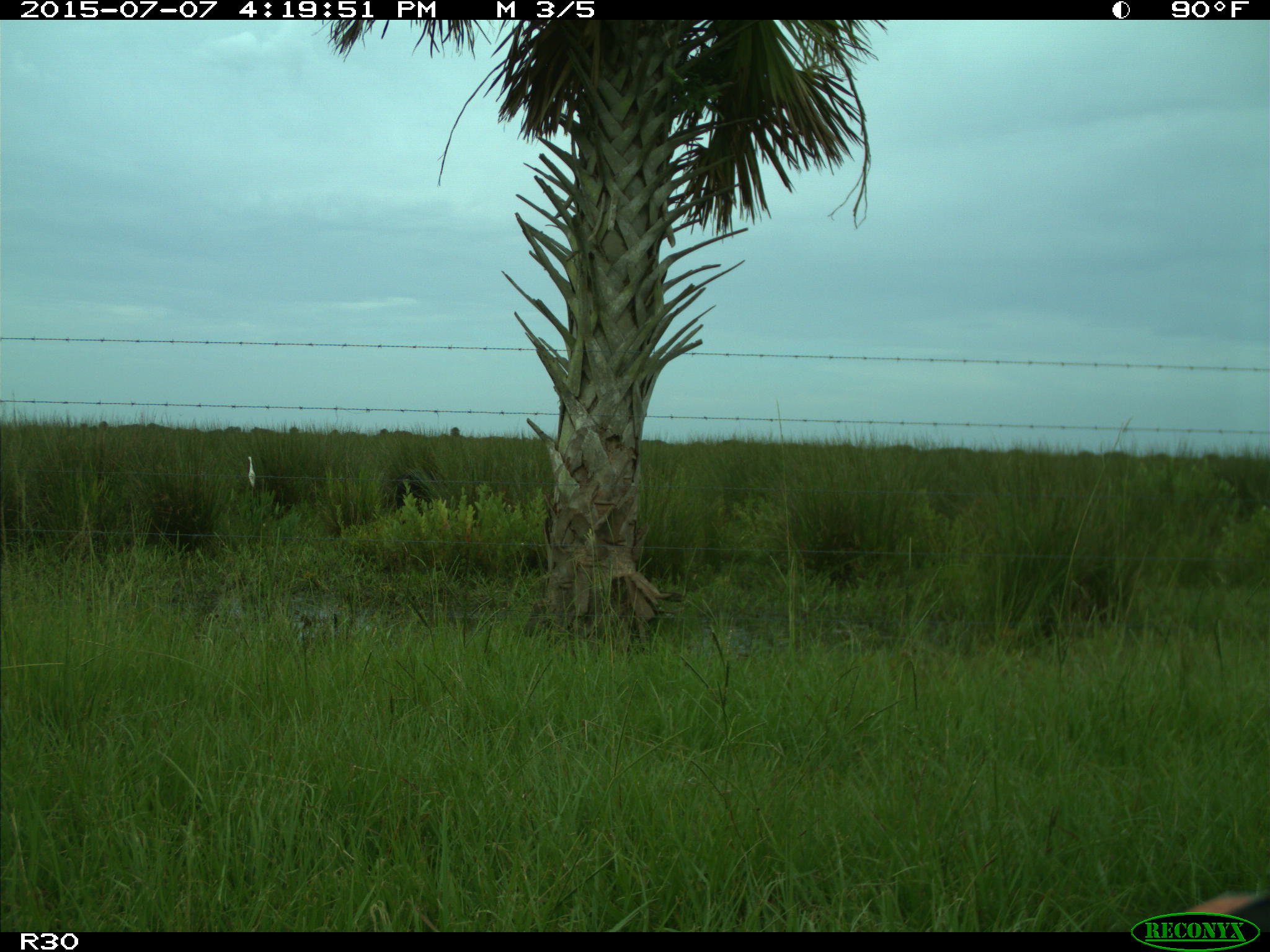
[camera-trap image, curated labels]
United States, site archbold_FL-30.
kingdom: Animalia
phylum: Chordata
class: Mammalia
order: Artiodactyla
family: Bovidae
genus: Bos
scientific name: Bos taurus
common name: domestic cow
Bos taurus (domestic cow).